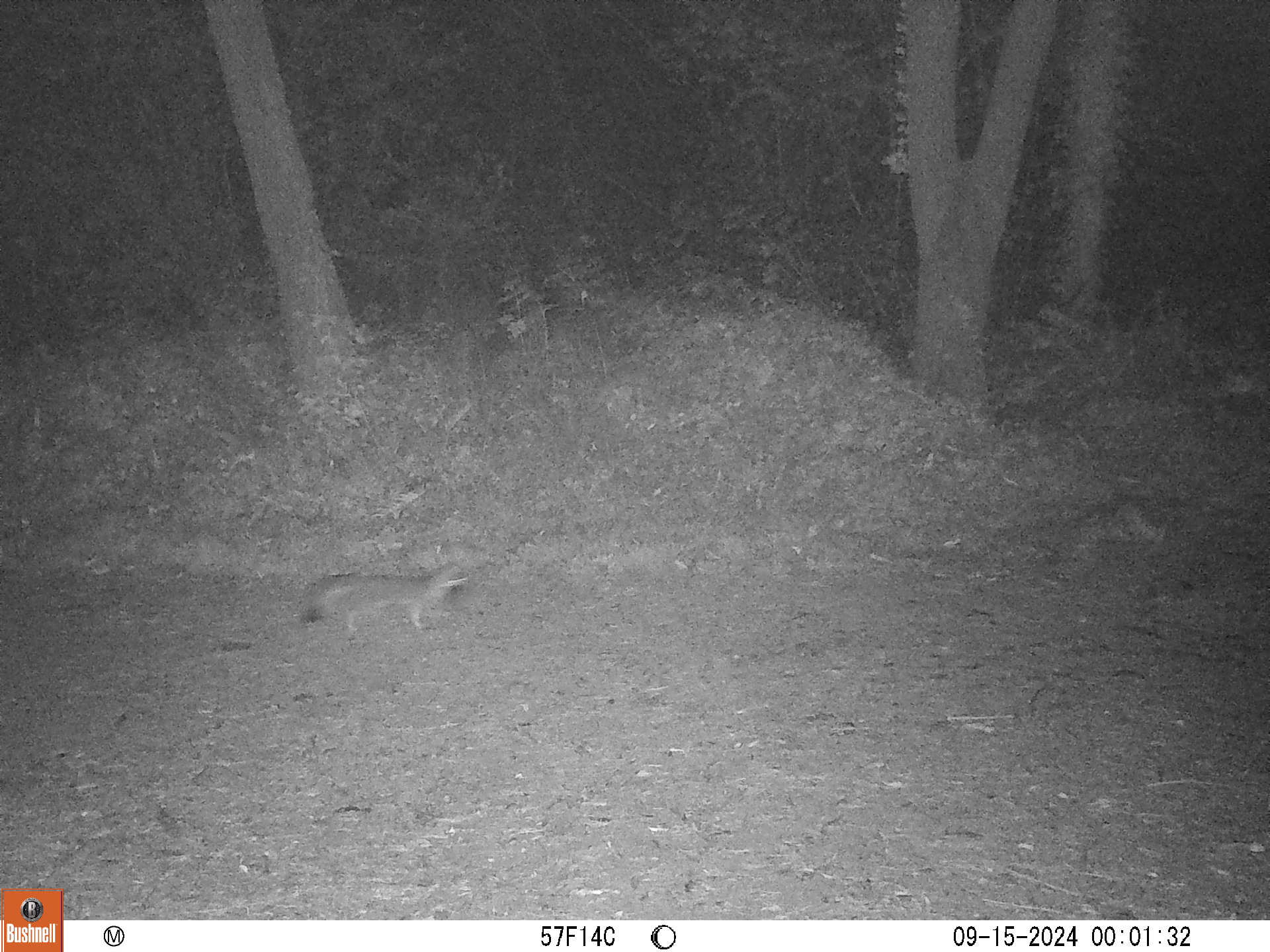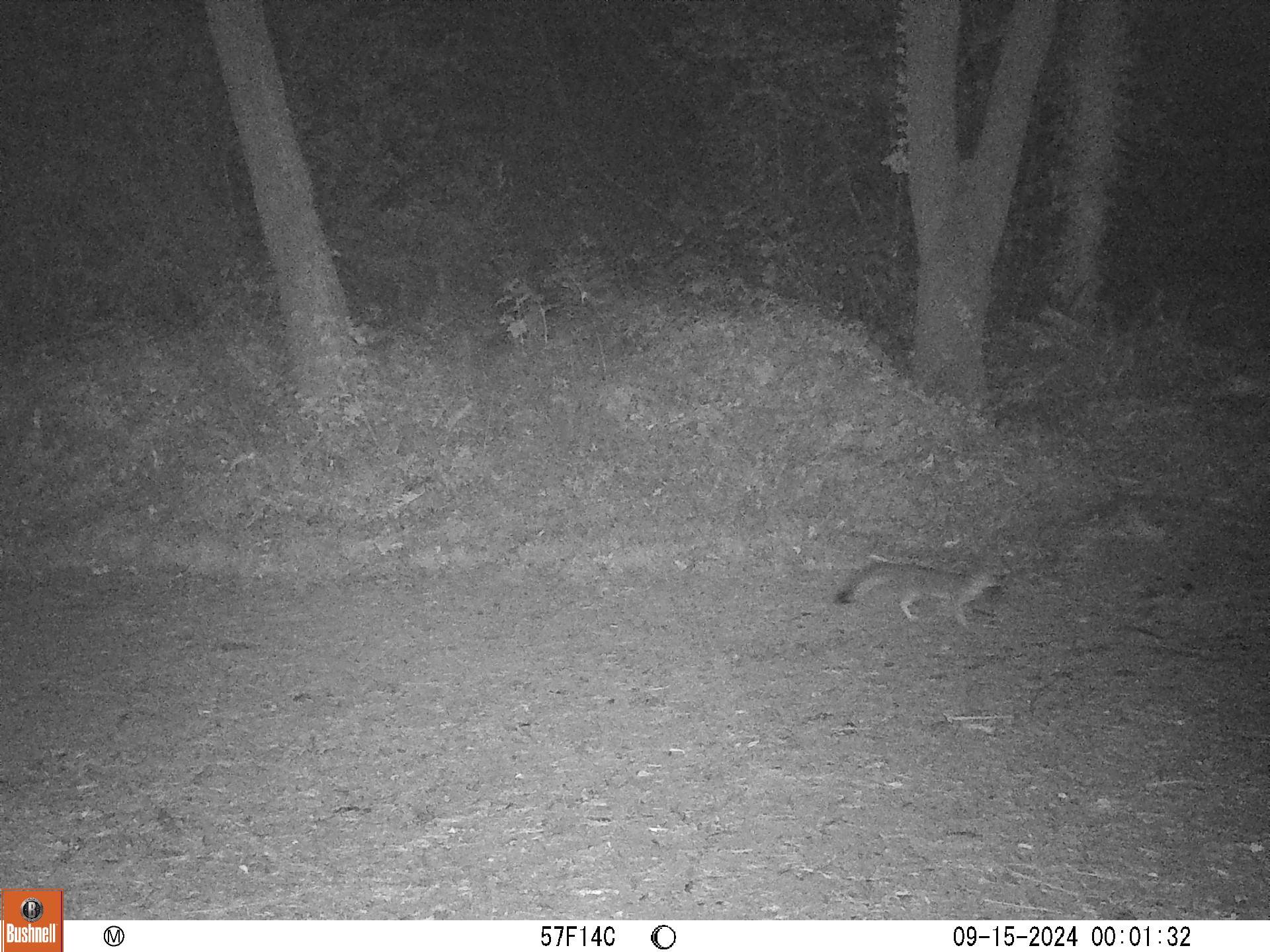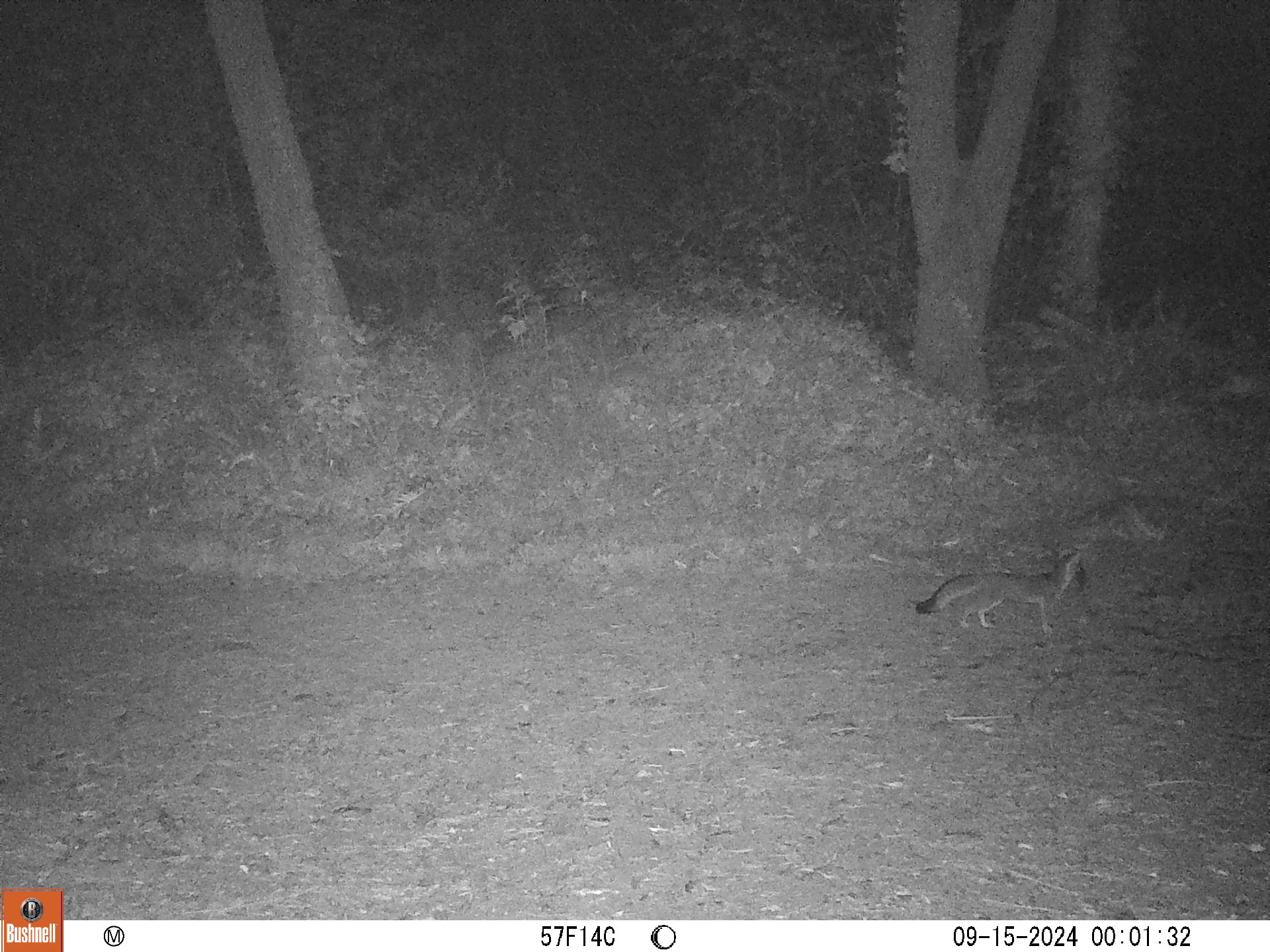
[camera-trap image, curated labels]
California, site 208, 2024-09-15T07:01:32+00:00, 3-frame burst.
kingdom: Animalia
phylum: Chordata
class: Mammalia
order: Carnivora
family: Canidae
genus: Urocyon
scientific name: Urocyon cinereoargenteus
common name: gray fox